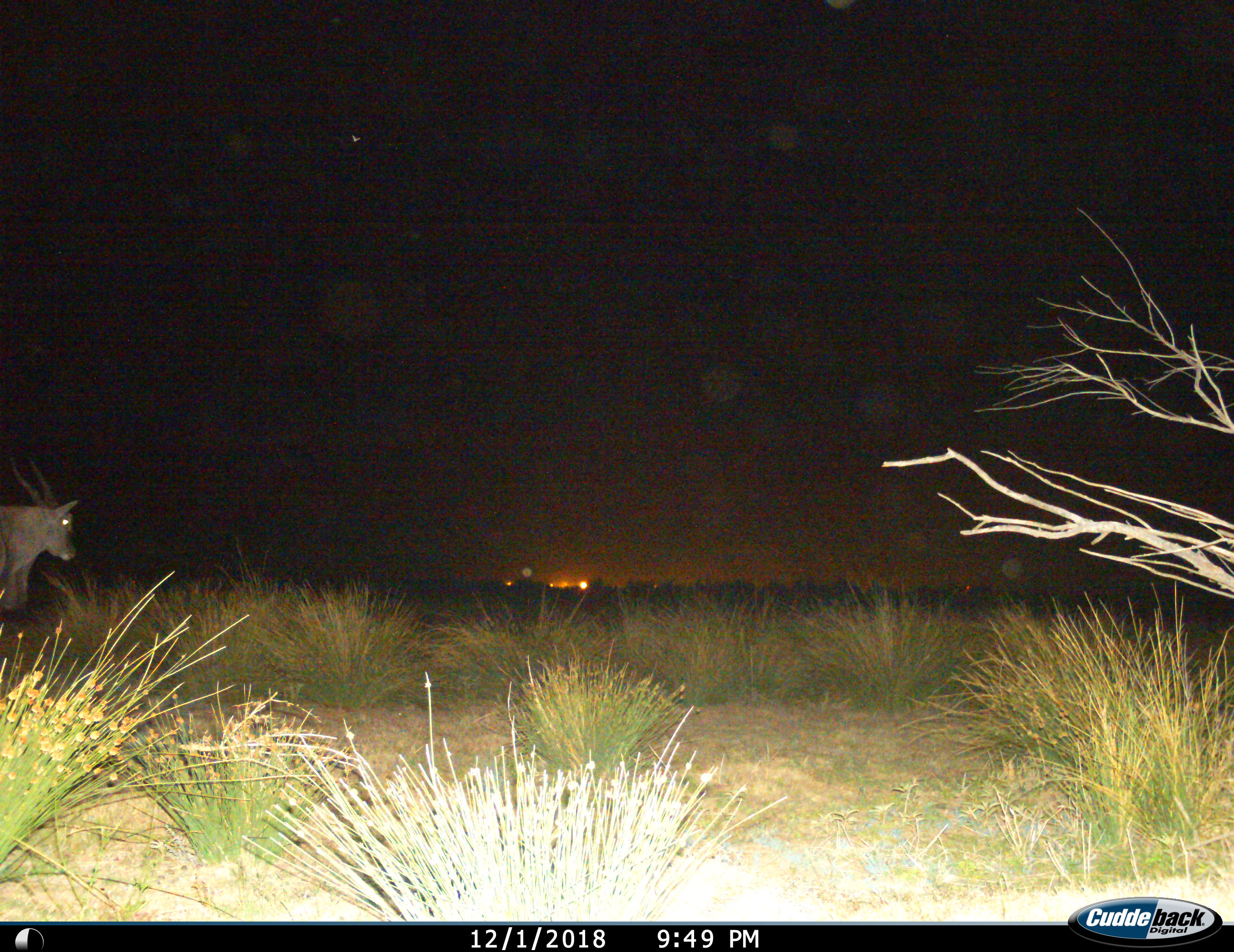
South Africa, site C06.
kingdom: Animalia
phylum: Chordata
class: Mammalia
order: Artiodactyla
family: Bovidae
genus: Tragelaphus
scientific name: Tragelaphus oryx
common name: eland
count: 1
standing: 67%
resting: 0%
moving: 33%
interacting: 0%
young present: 0%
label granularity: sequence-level